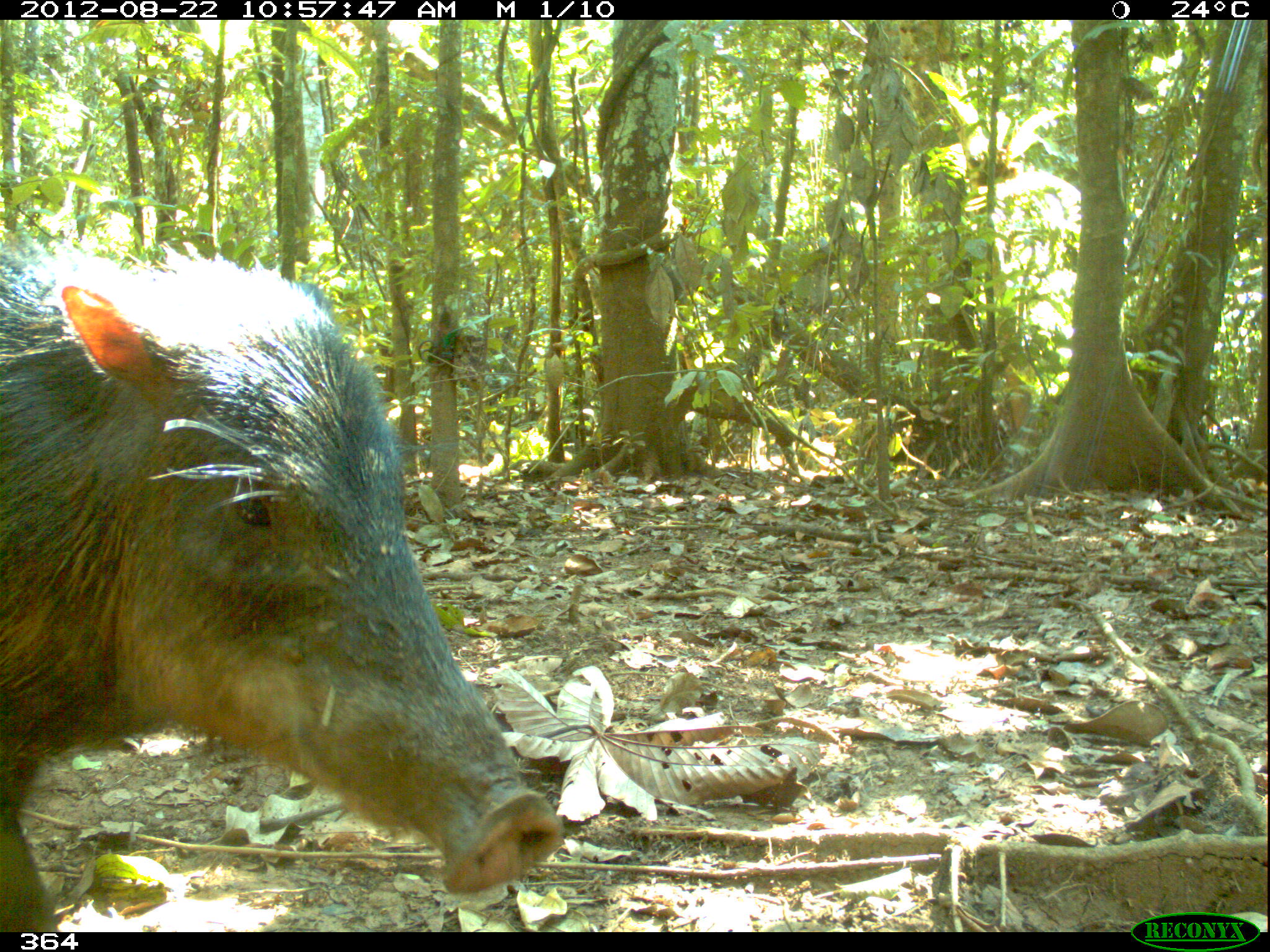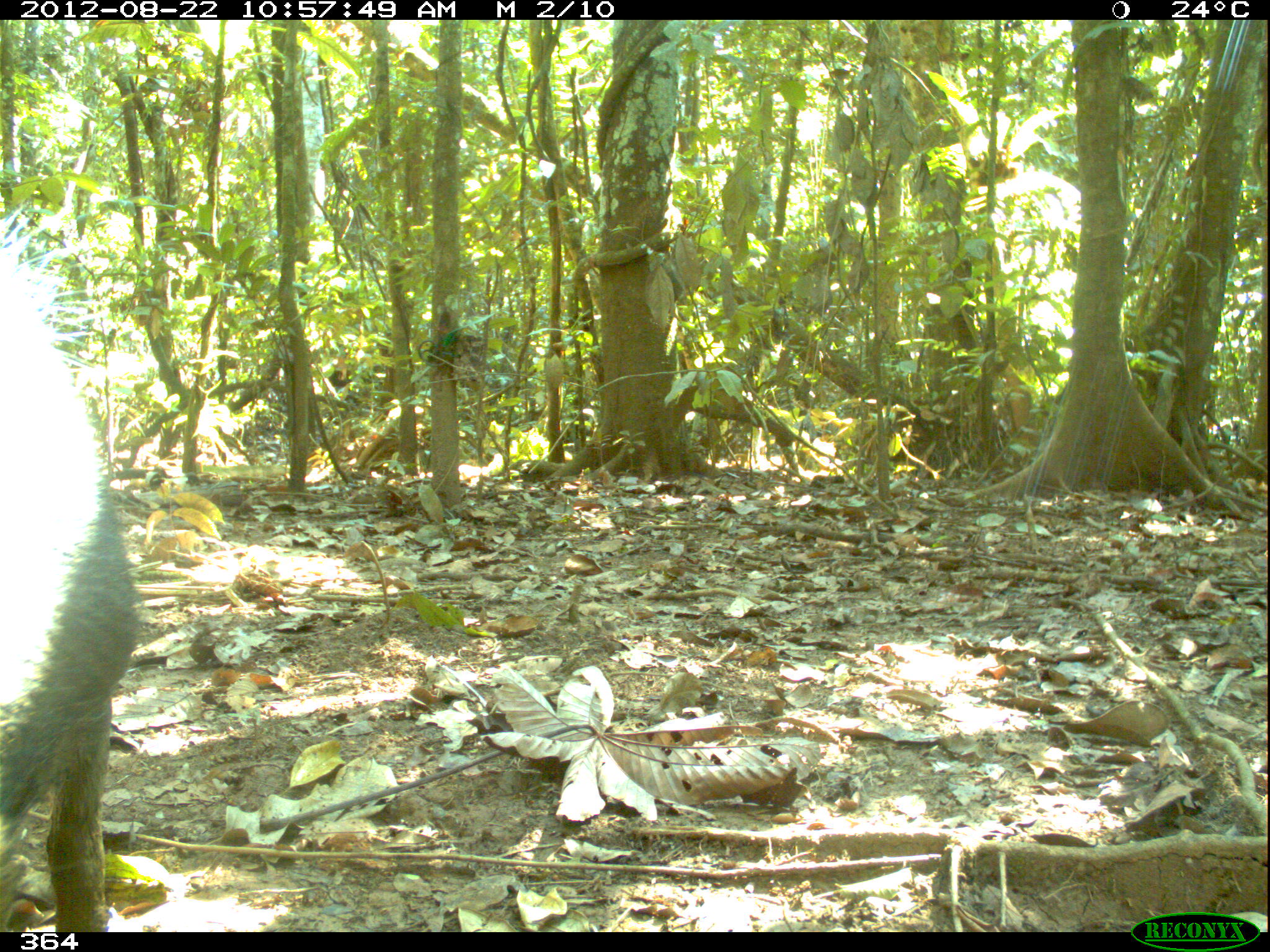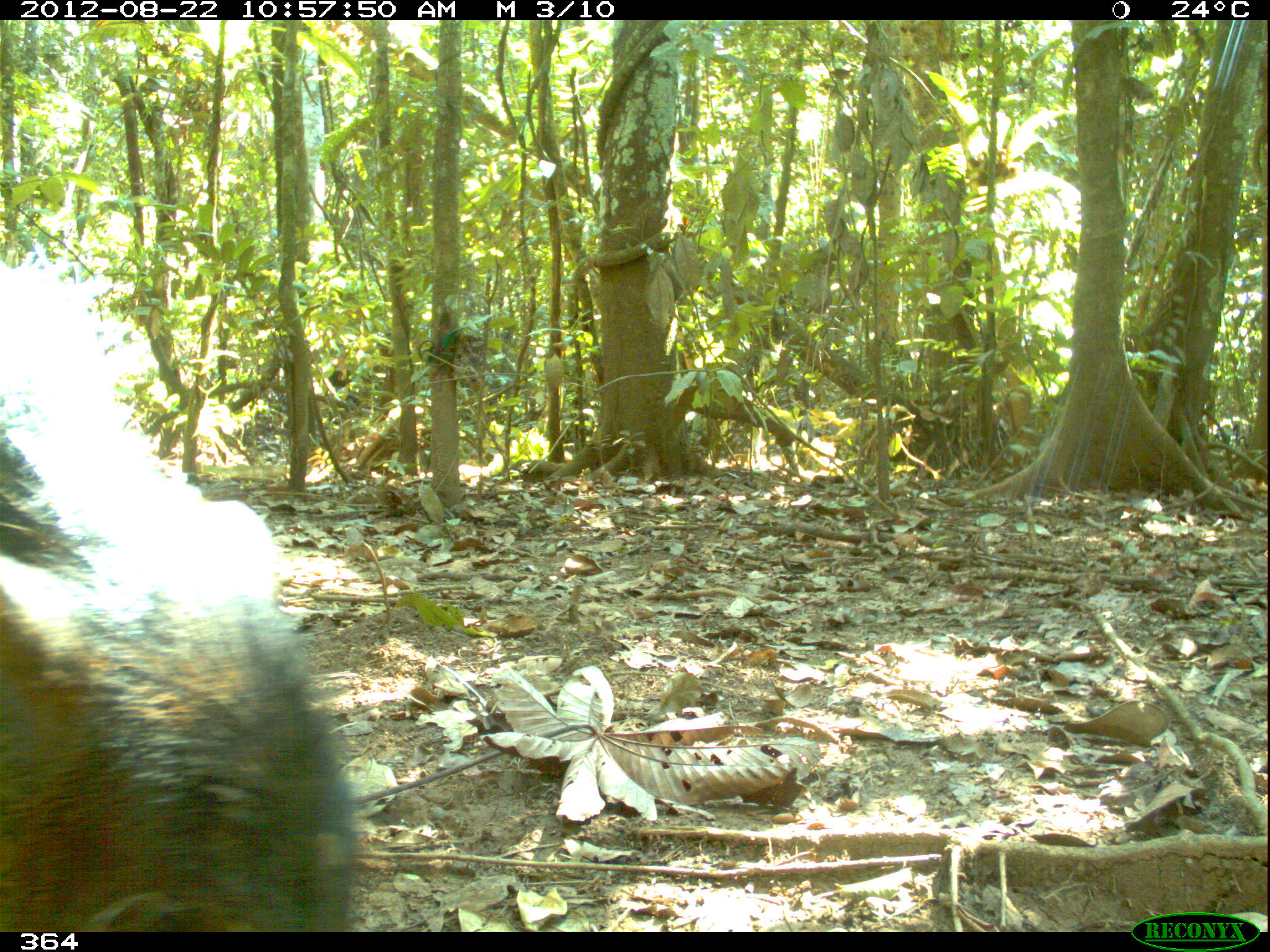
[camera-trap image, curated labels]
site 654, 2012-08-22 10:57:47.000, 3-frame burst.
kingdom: Animalia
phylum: Chordata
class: Mammalia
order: Artiodactyla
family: Tayassuidae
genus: Tayassu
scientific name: Tayassu pecari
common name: white-lipped peccary